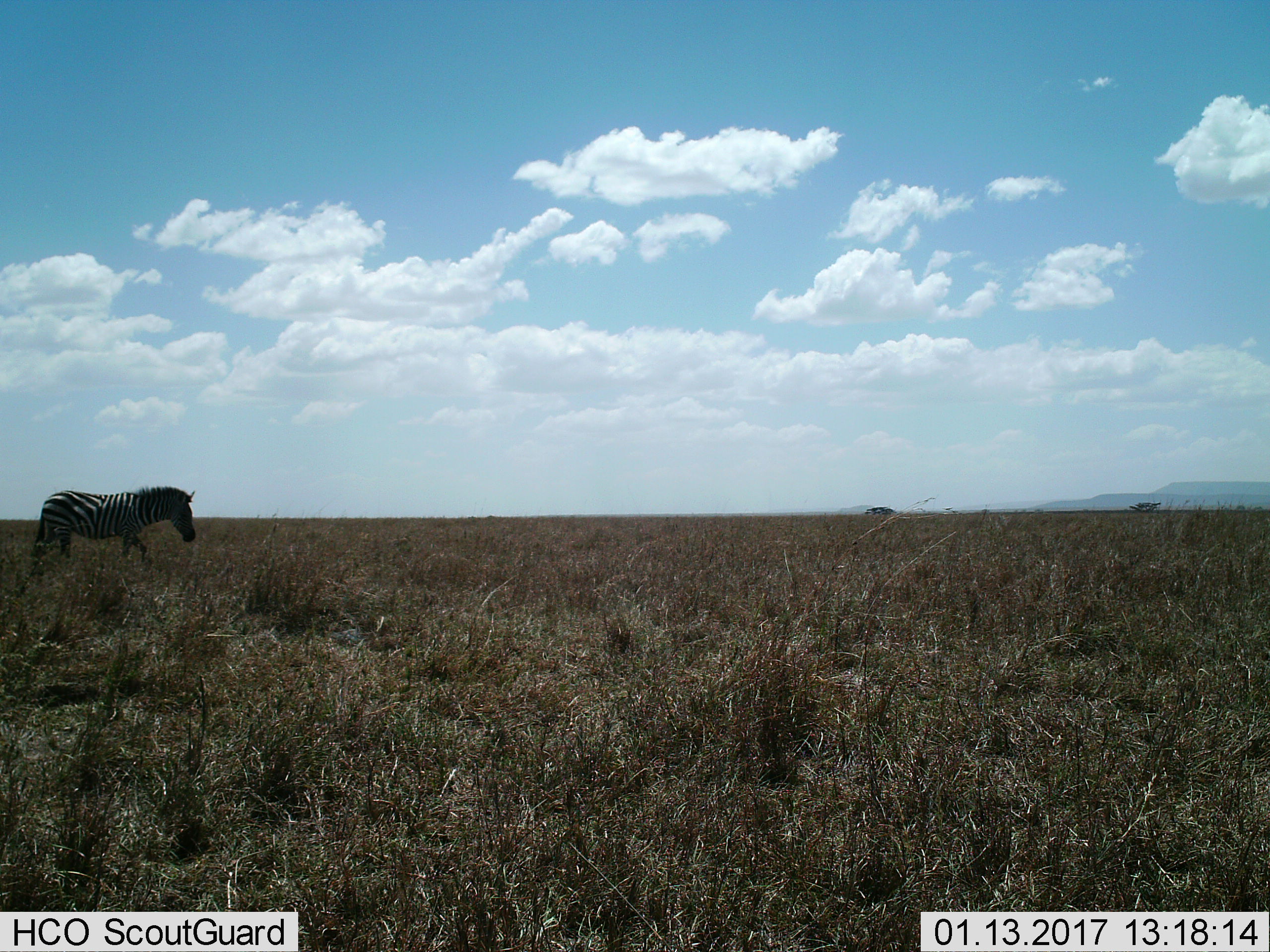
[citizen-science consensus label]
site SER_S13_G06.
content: unidentified animal